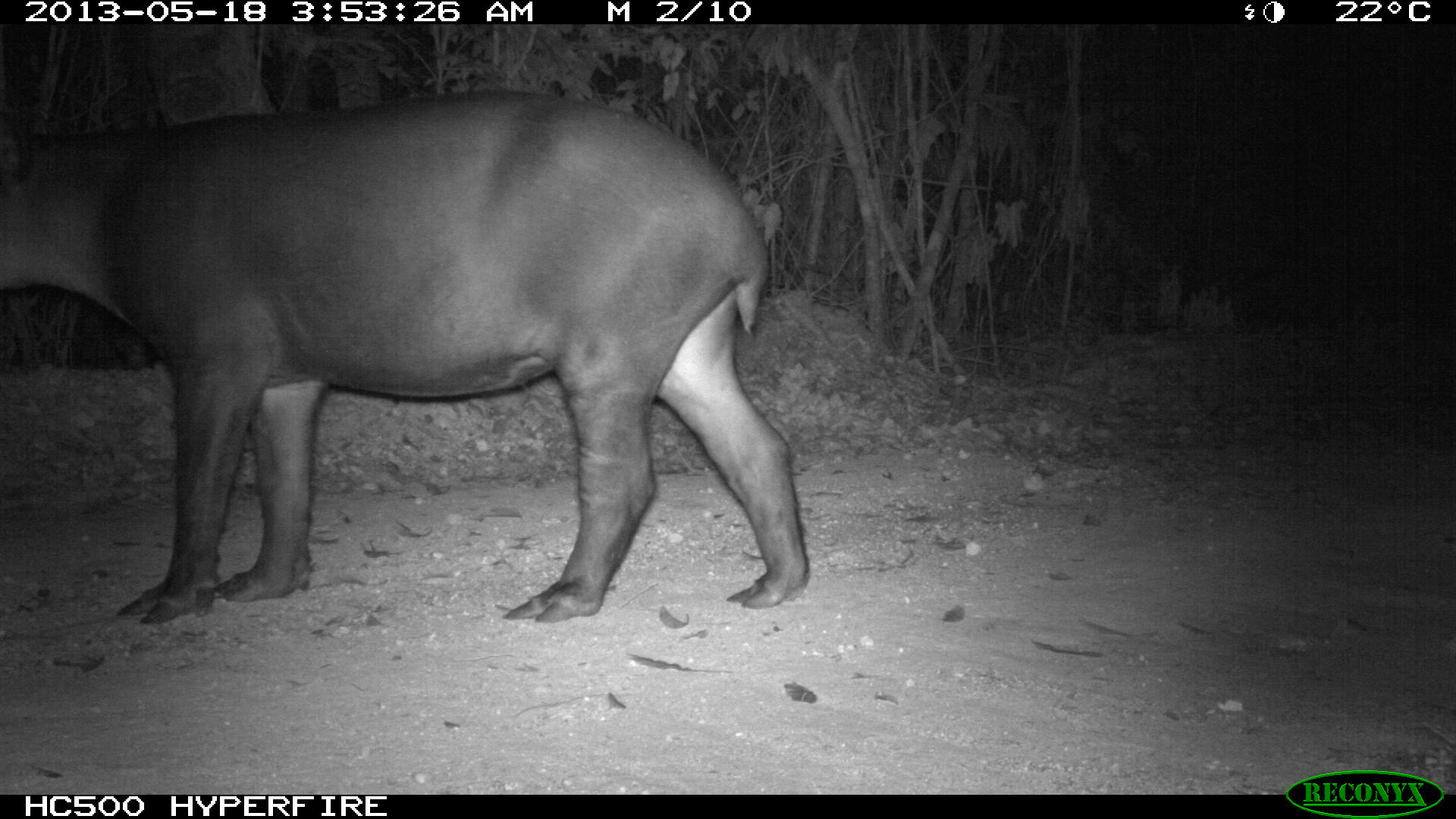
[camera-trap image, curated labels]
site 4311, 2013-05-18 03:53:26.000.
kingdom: Animalia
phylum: Chordata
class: Mammalia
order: Perissodactyla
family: Tapiridae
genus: Tapirus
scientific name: Tapirus bairdii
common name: baird's tapir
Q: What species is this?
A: Tapirus bairdii (baird's tapir).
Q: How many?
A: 1.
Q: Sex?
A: Female.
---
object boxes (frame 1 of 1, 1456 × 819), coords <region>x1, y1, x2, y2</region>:
tapirus bairdii: <region>1, 82, 809, 624</region>